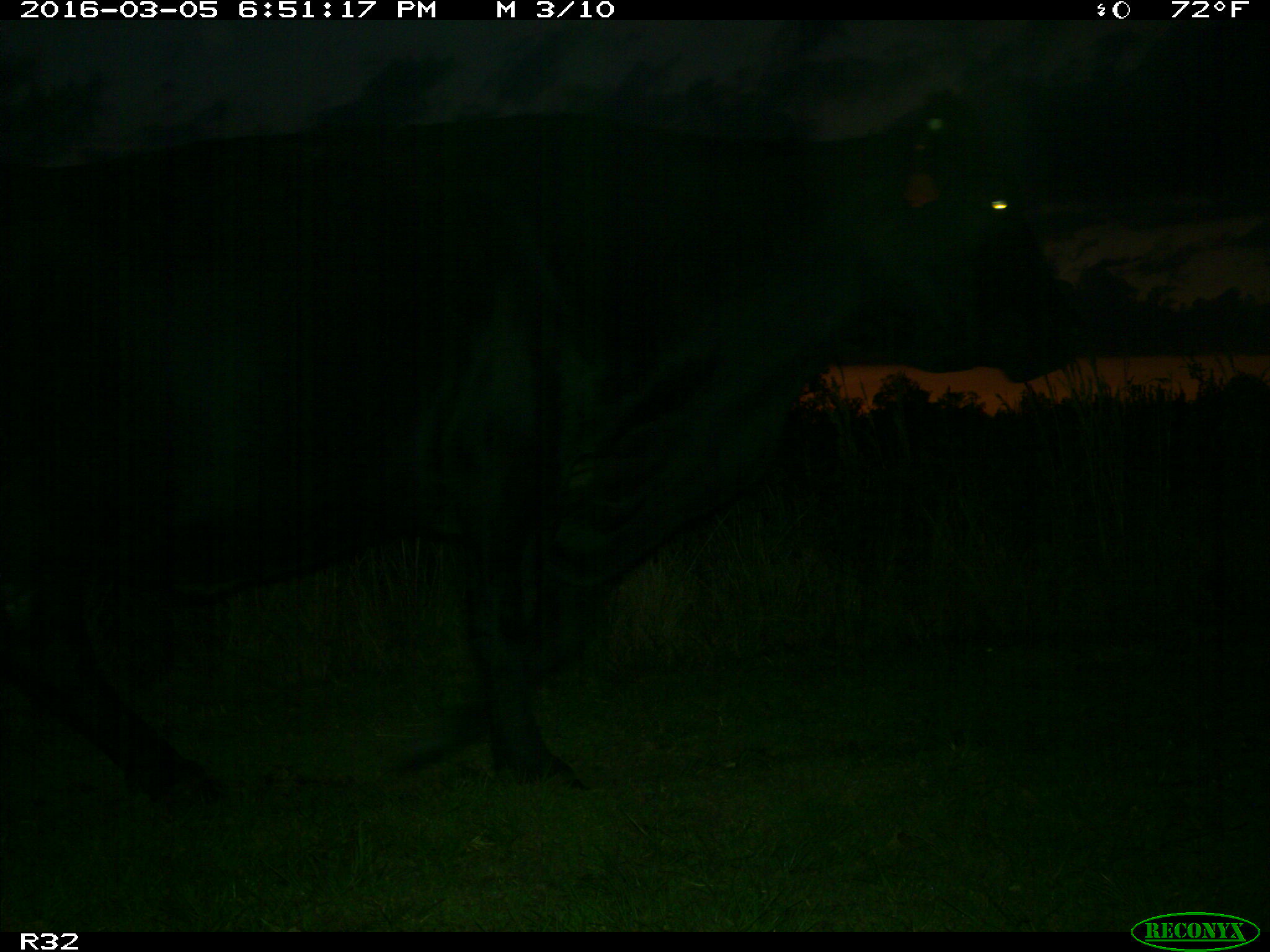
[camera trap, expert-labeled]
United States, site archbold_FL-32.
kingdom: Animalia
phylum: Chordata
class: Mammalia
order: Artiodactyla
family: Bovidae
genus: Bos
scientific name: Bos taurus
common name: domestic cow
Bos taurus (domestic cow).